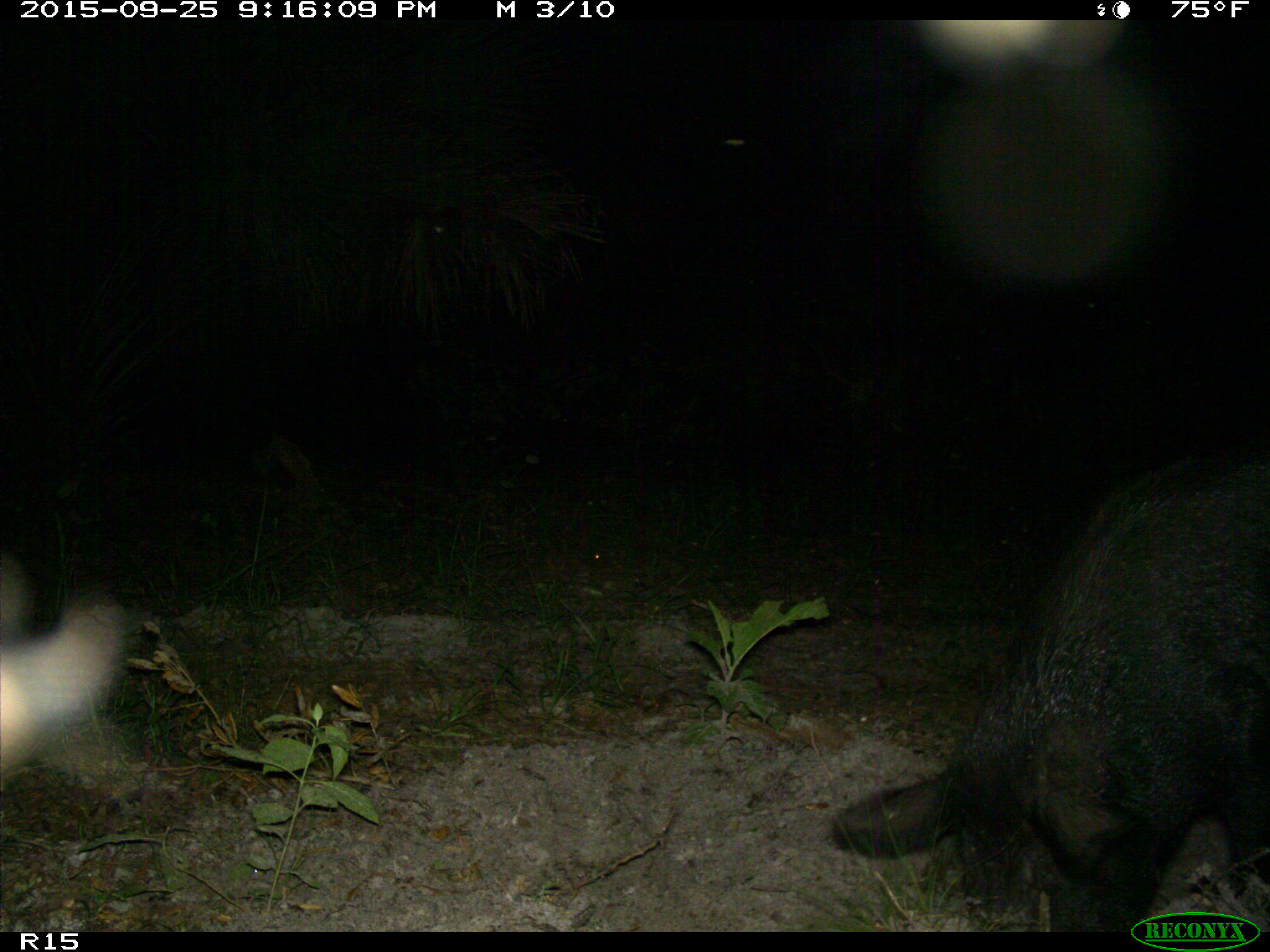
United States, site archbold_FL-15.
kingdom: Animalia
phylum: Chordata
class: Mammalia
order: Artiodactyla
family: Suidae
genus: Sus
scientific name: Sus scrofa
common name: wild boar